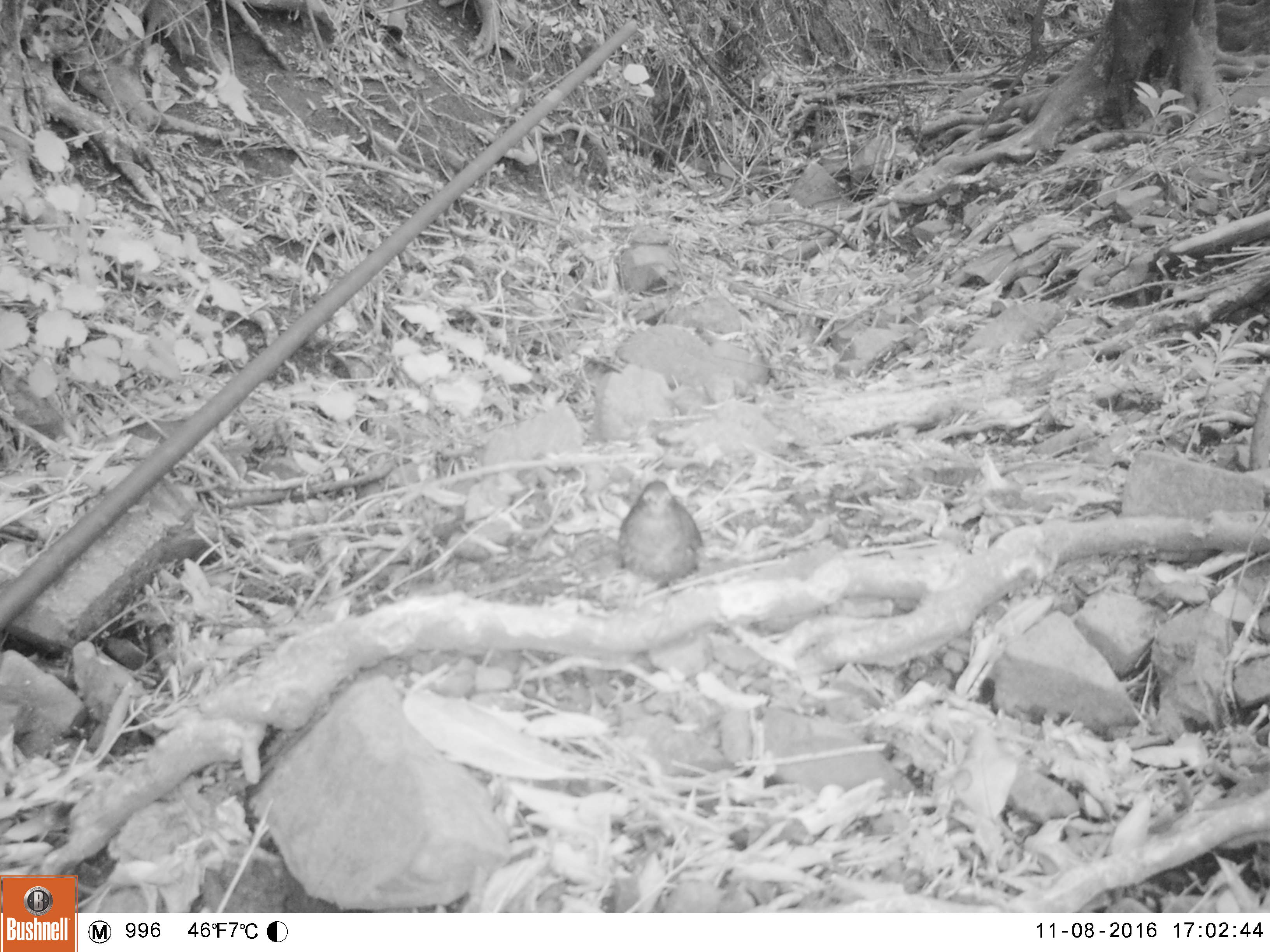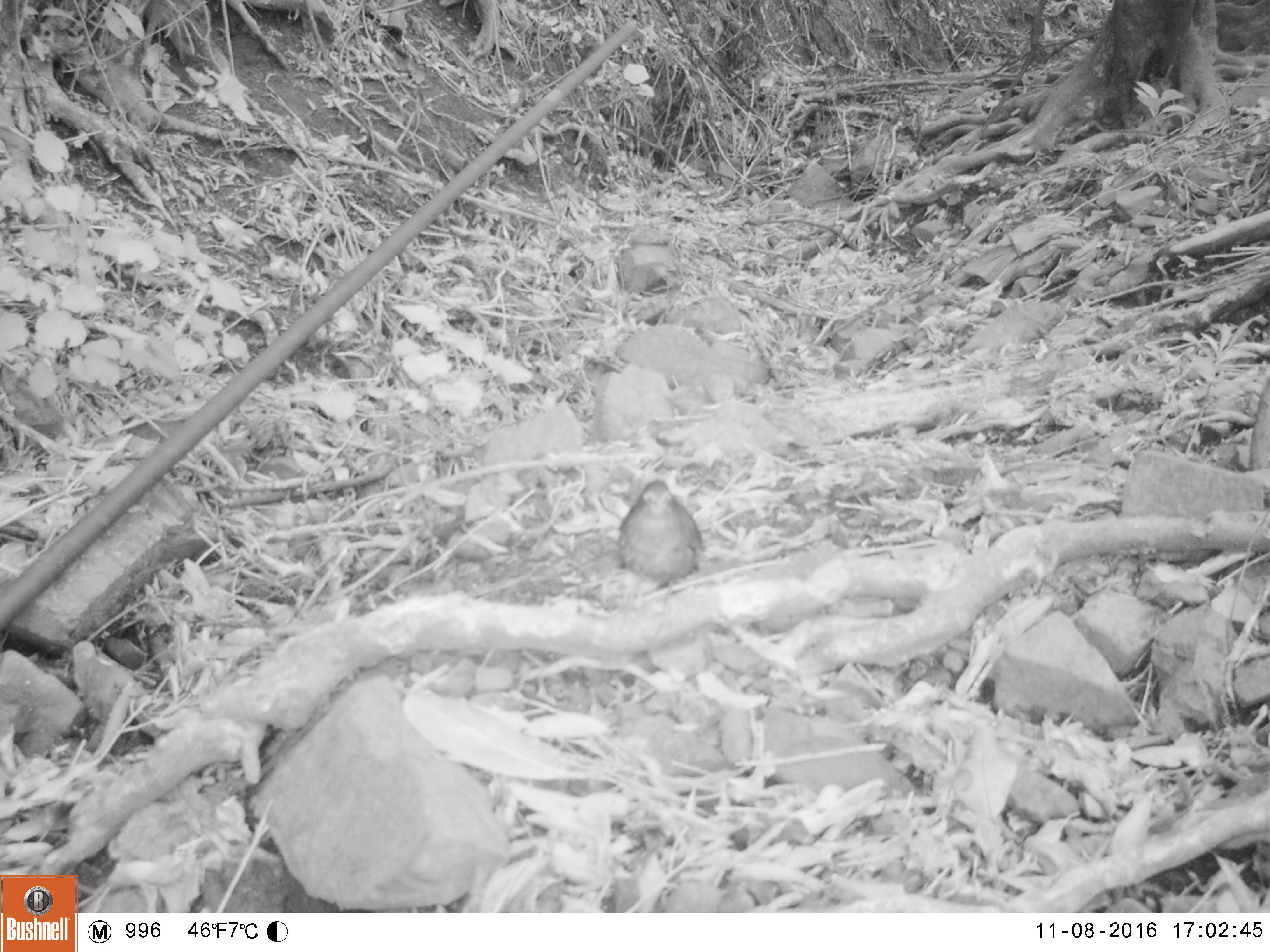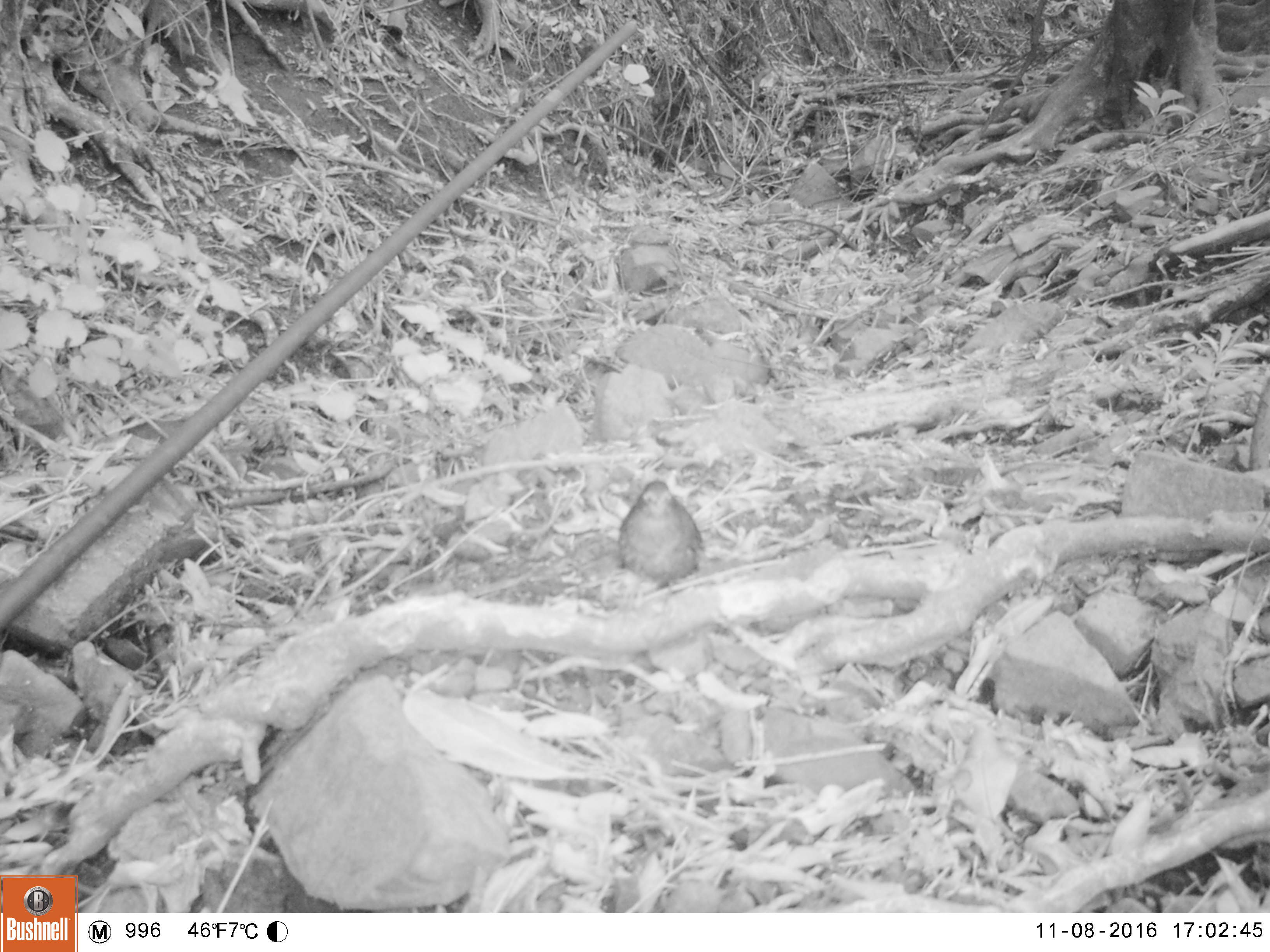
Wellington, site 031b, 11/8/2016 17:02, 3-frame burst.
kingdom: Animalia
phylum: Chordata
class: Aves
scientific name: Aves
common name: bird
Bird (Aves).